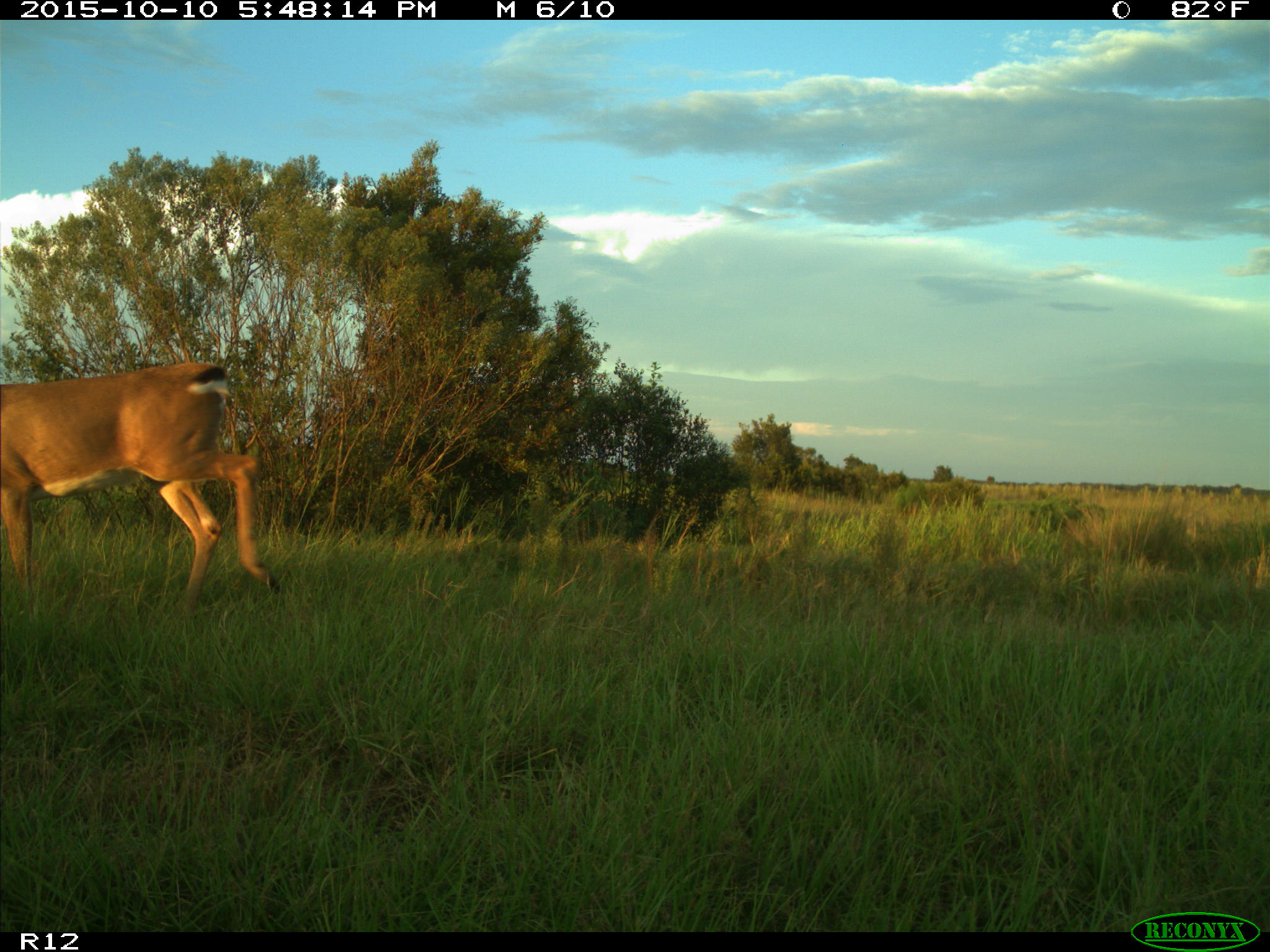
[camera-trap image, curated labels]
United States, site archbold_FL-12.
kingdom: Animalia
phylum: Chordata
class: Mammalia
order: Artiodactyla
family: Cervidae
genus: Odocoileus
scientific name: Odocoileus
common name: deer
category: unidentified deer